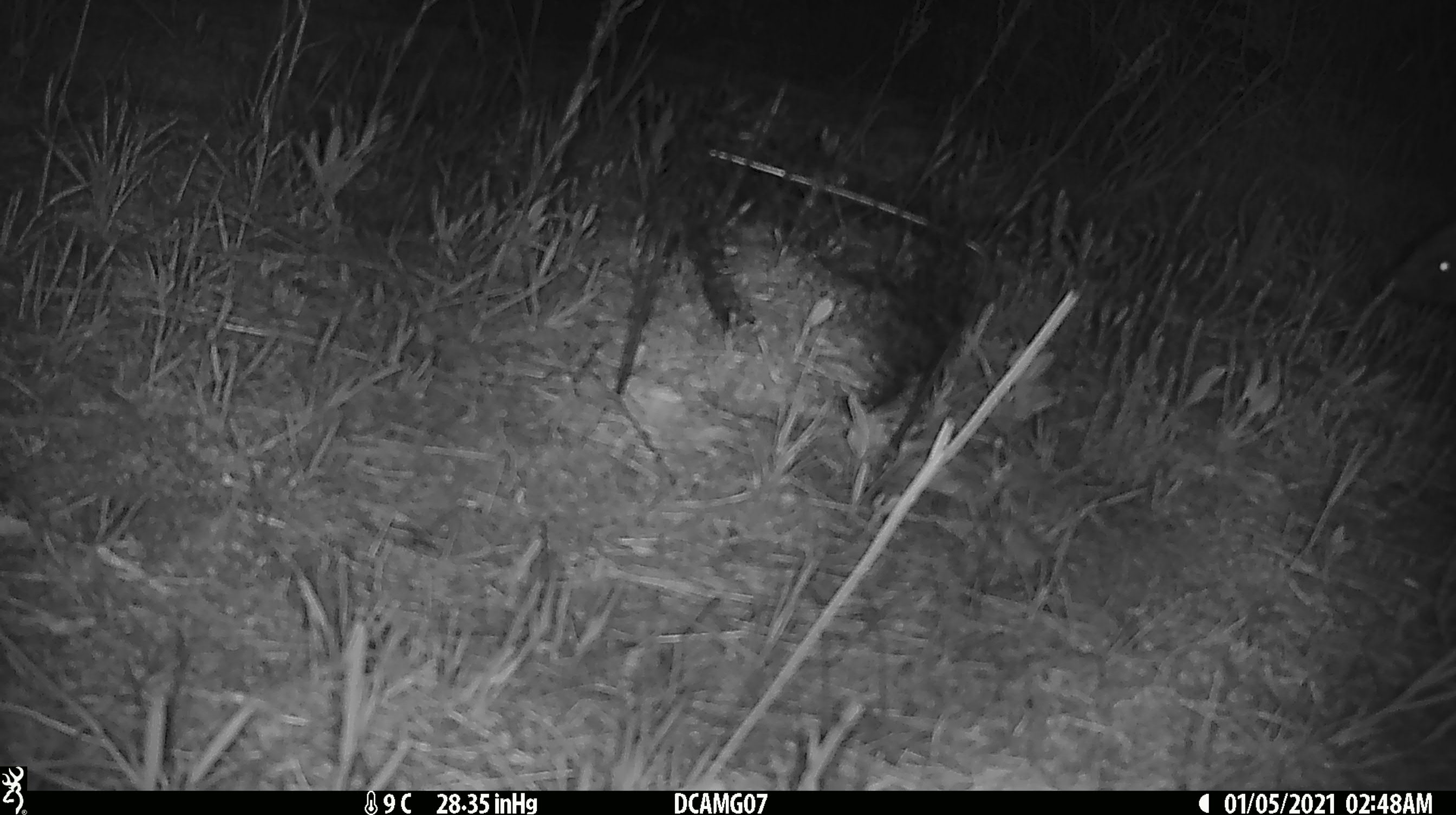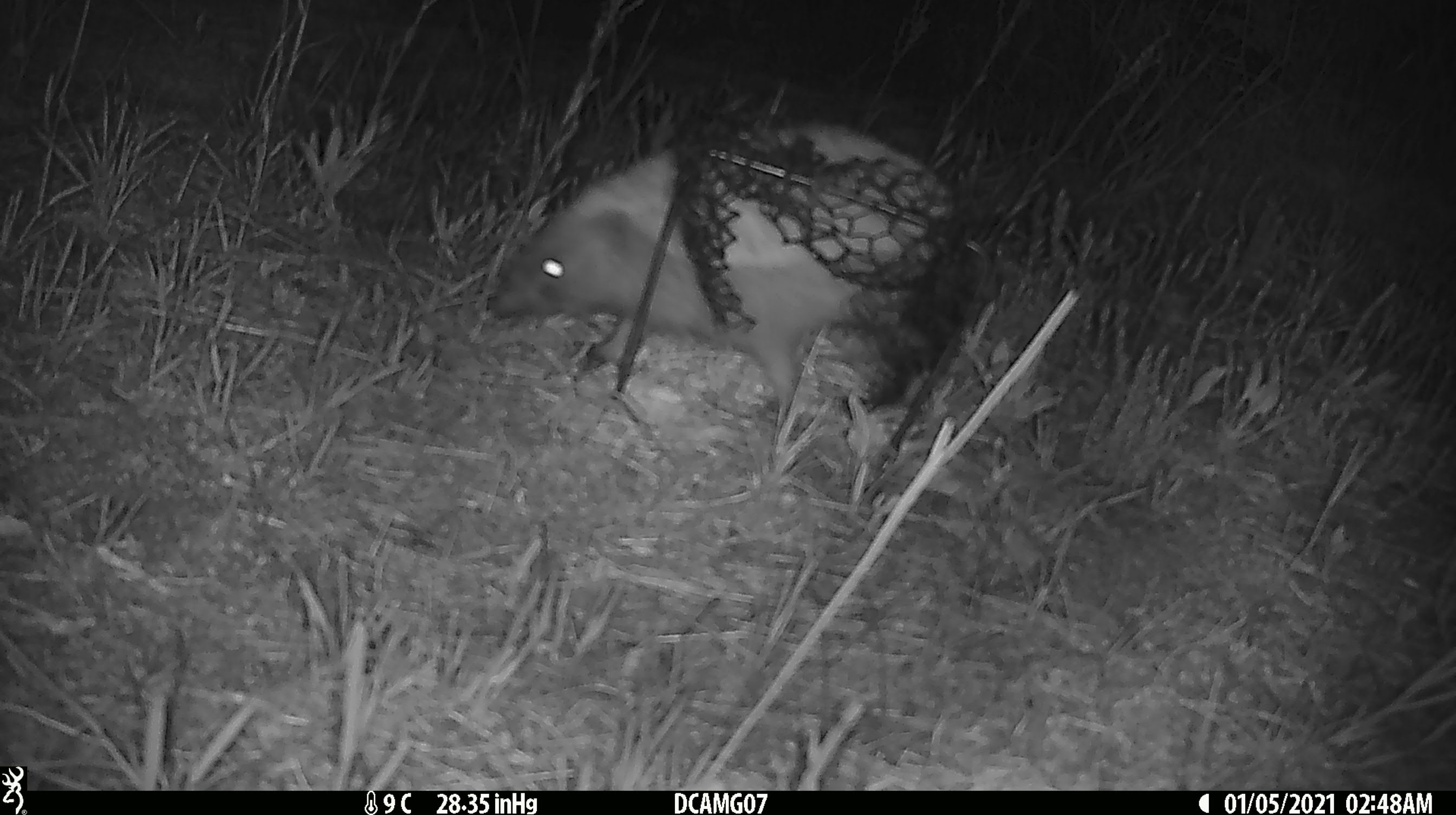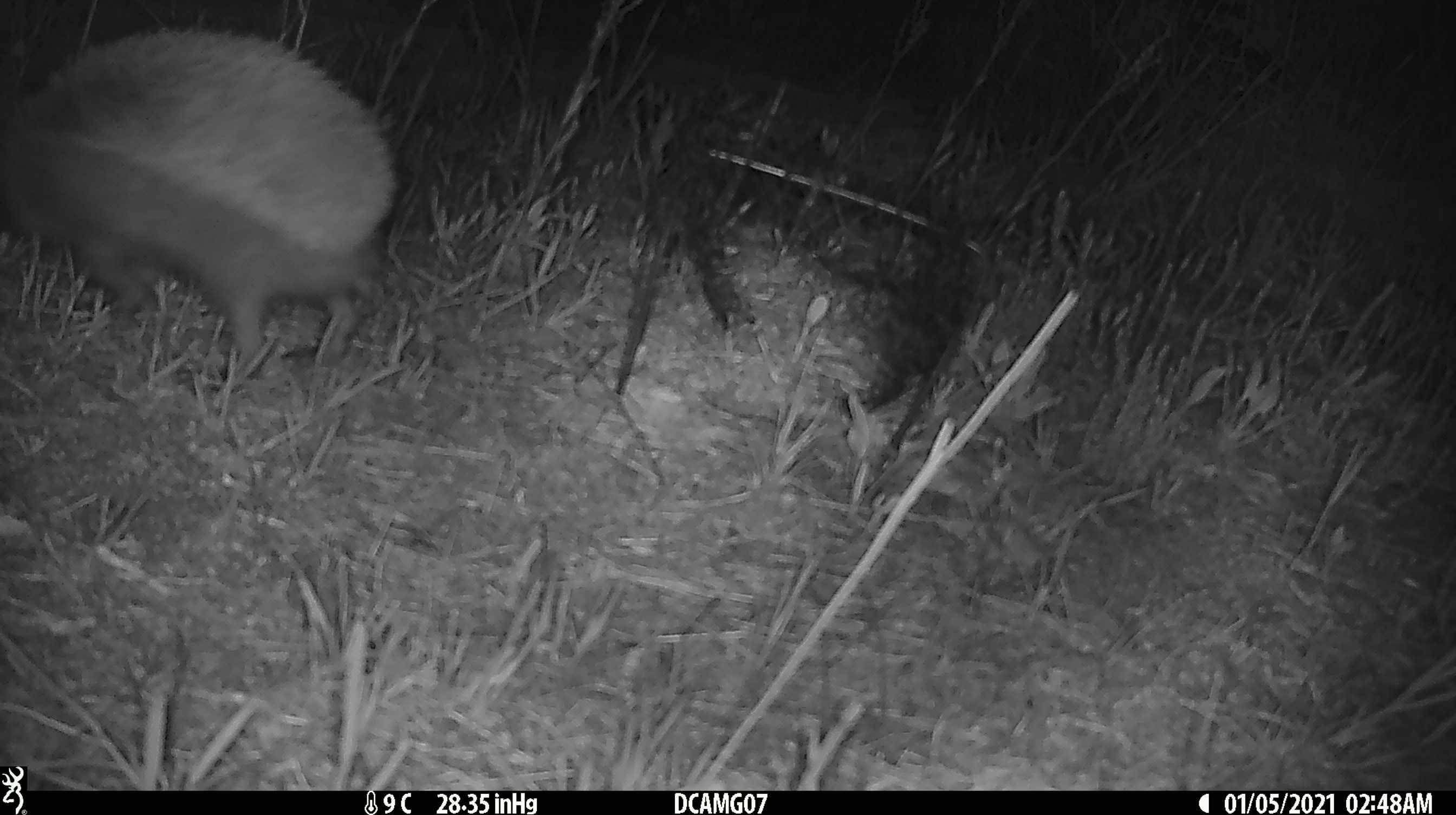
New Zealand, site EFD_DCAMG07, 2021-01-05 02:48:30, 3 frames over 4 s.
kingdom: Animalia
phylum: Chordata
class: Mammalia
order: Eulipotyphla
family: Erinaceidae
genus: Erinaceus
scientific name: Erinaceus europaeus europaeus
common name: european hedgehog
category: hedgehog